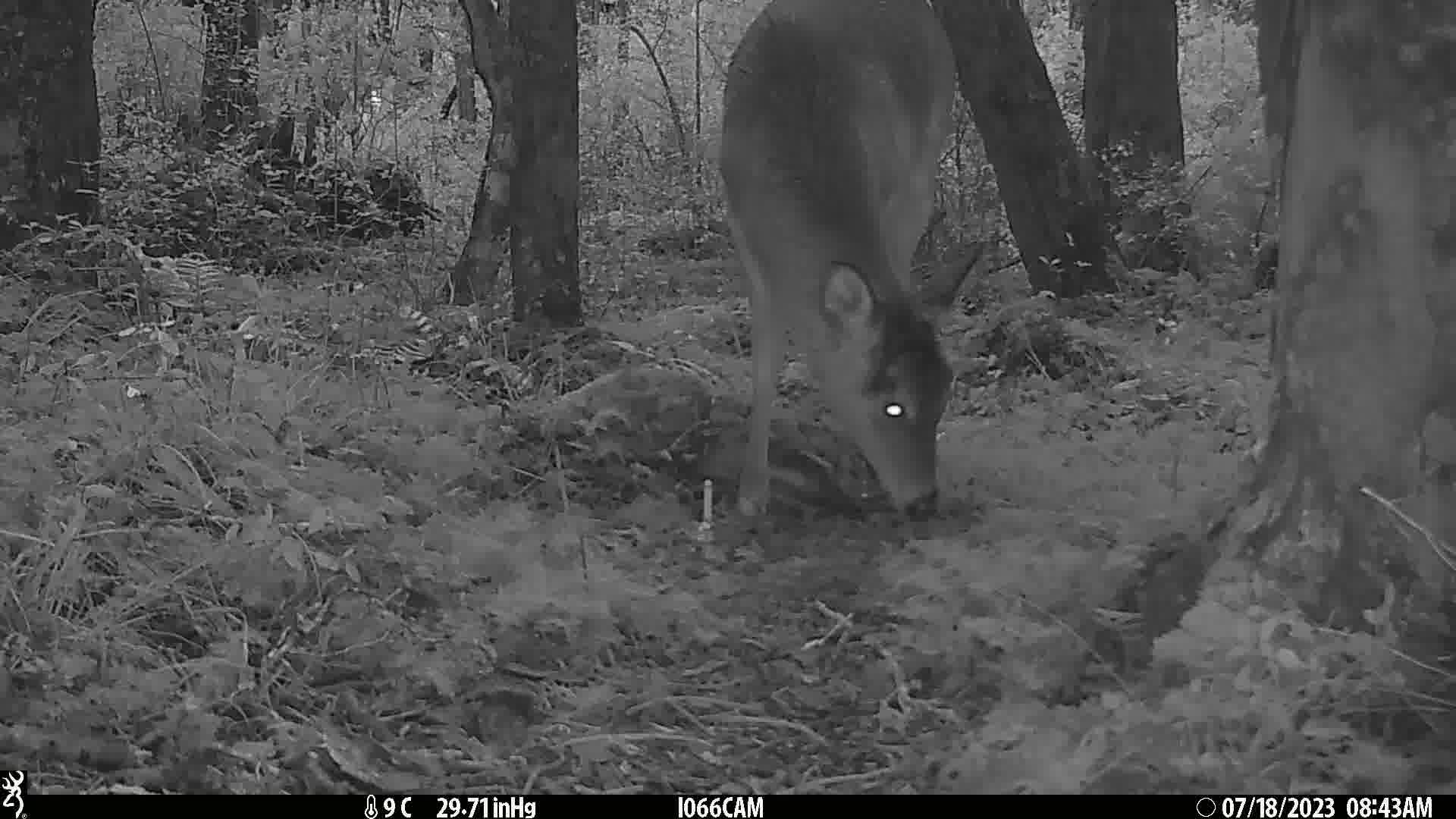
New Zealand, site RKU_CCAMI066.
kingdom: Animalia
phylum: Chordata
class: Mammalia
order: Artiodactyla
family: Cervidae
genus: Odocoileus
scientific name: Odocoileus virginianus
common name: white-tailed deer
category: white tailed deer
White tailed deer (white-tailed deer) (Odocoileus virginianus).